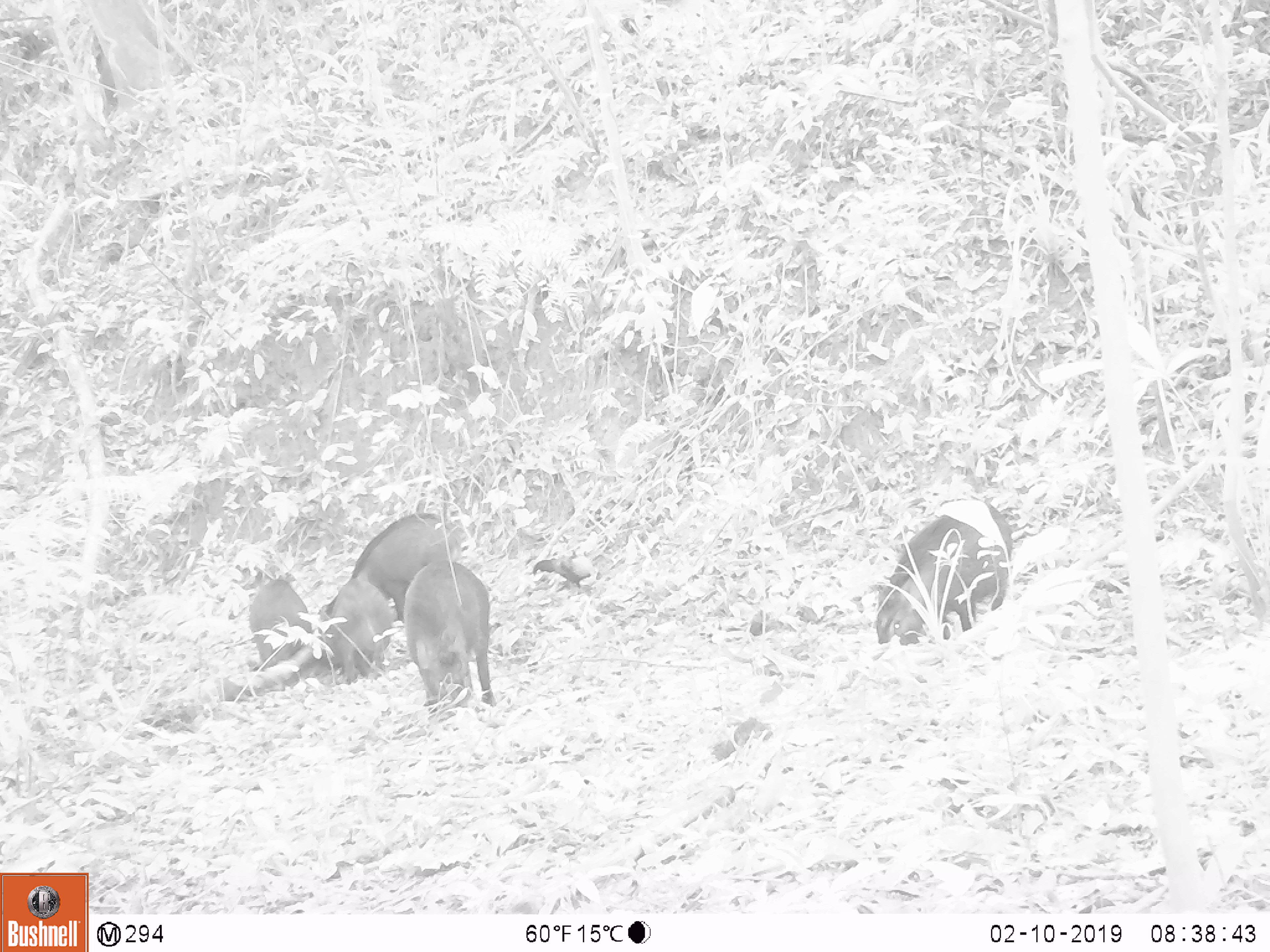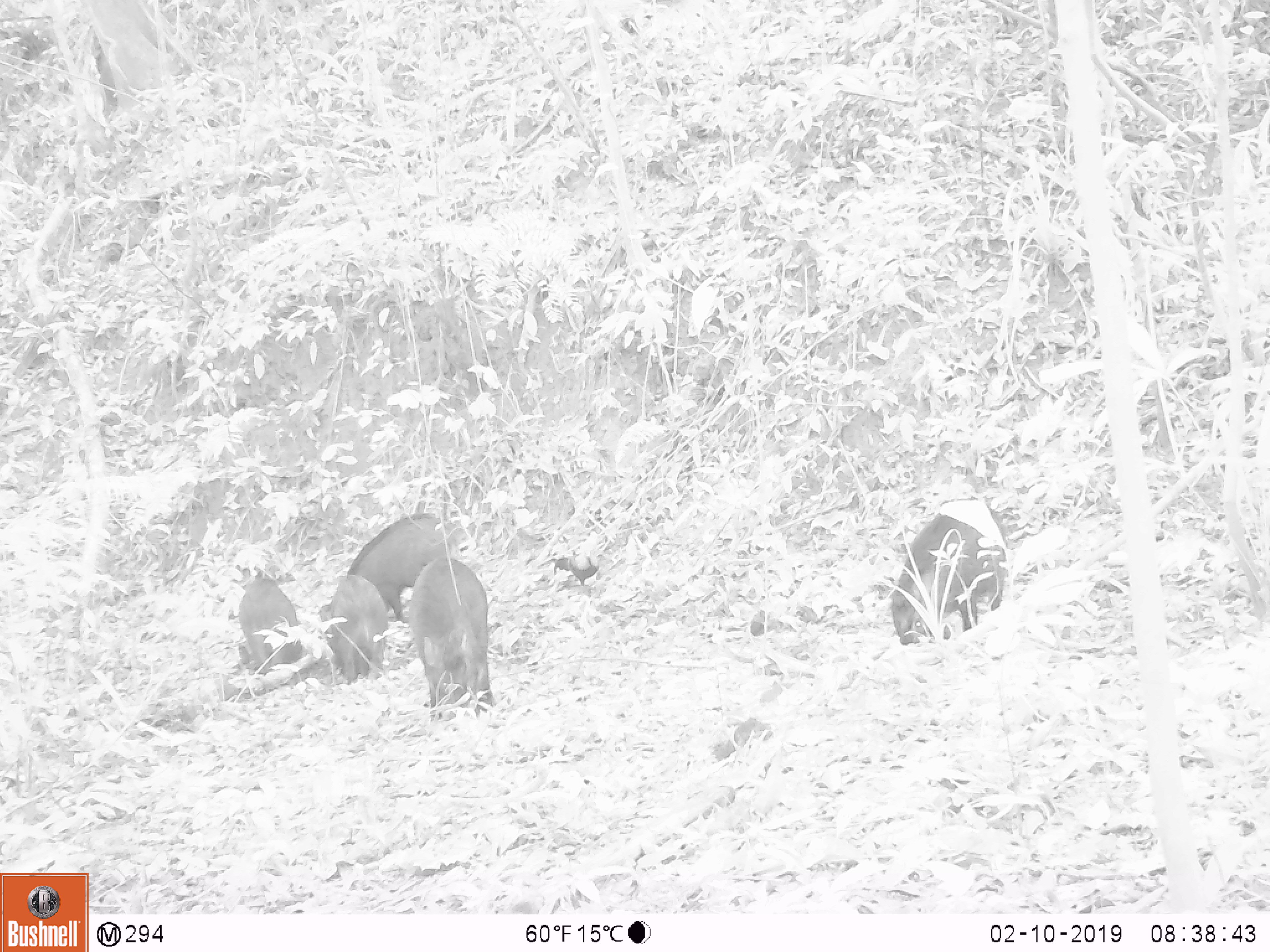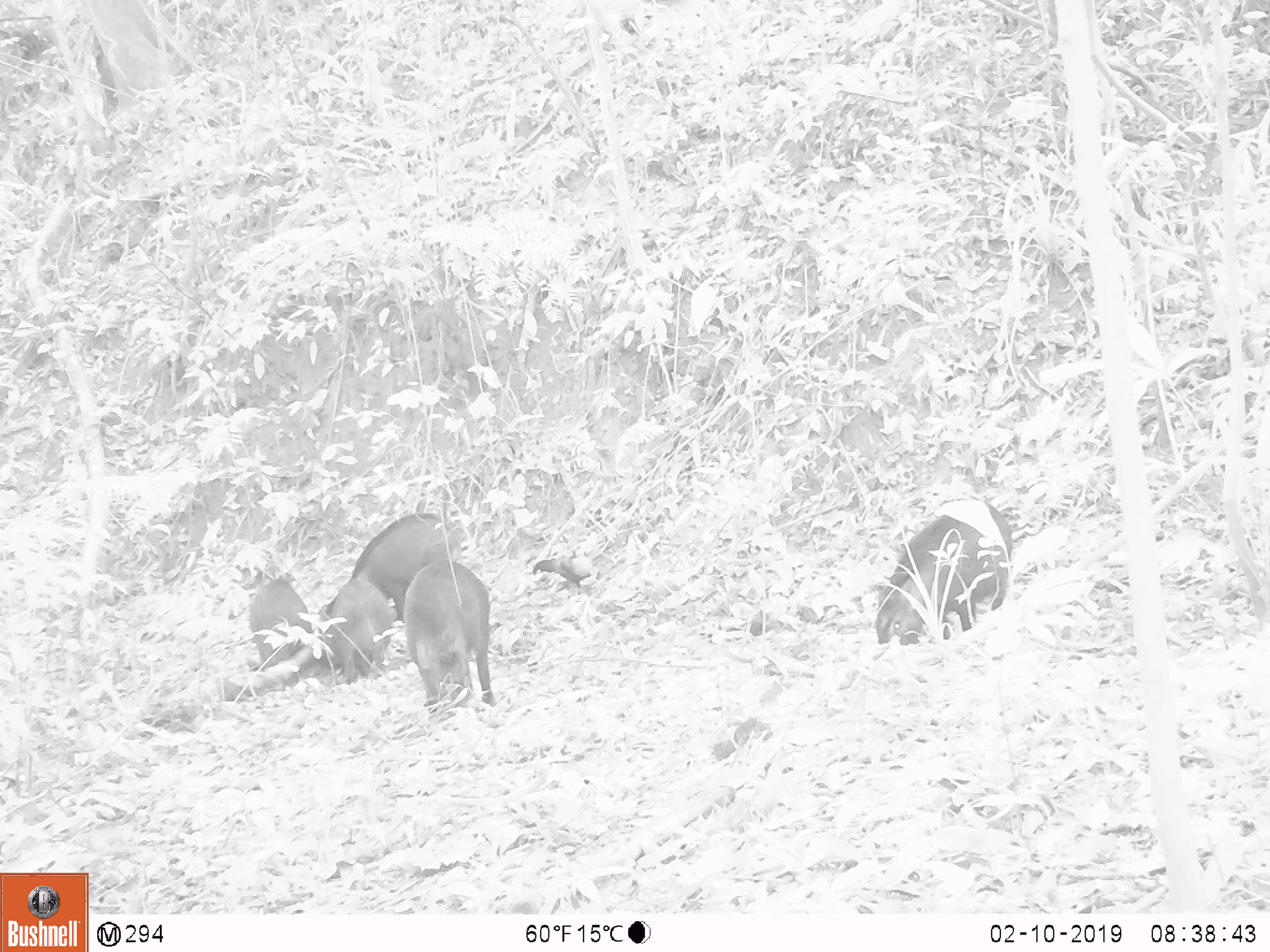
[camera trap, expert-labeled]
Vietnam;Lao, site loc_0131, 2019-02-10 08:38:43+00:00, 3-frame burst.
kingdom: Animalia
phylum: Chordata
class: Aves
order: Galliformes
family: Phasianidae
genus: Gallus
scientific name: Gallus gallus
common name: red junglefowl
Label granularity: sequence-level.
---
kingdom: Animalia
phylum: Chordata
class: Mammalia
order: Artiodactyla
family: Suidae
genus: Sus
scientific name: Sus scrofa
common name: eurasian wild pig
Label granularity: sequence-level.